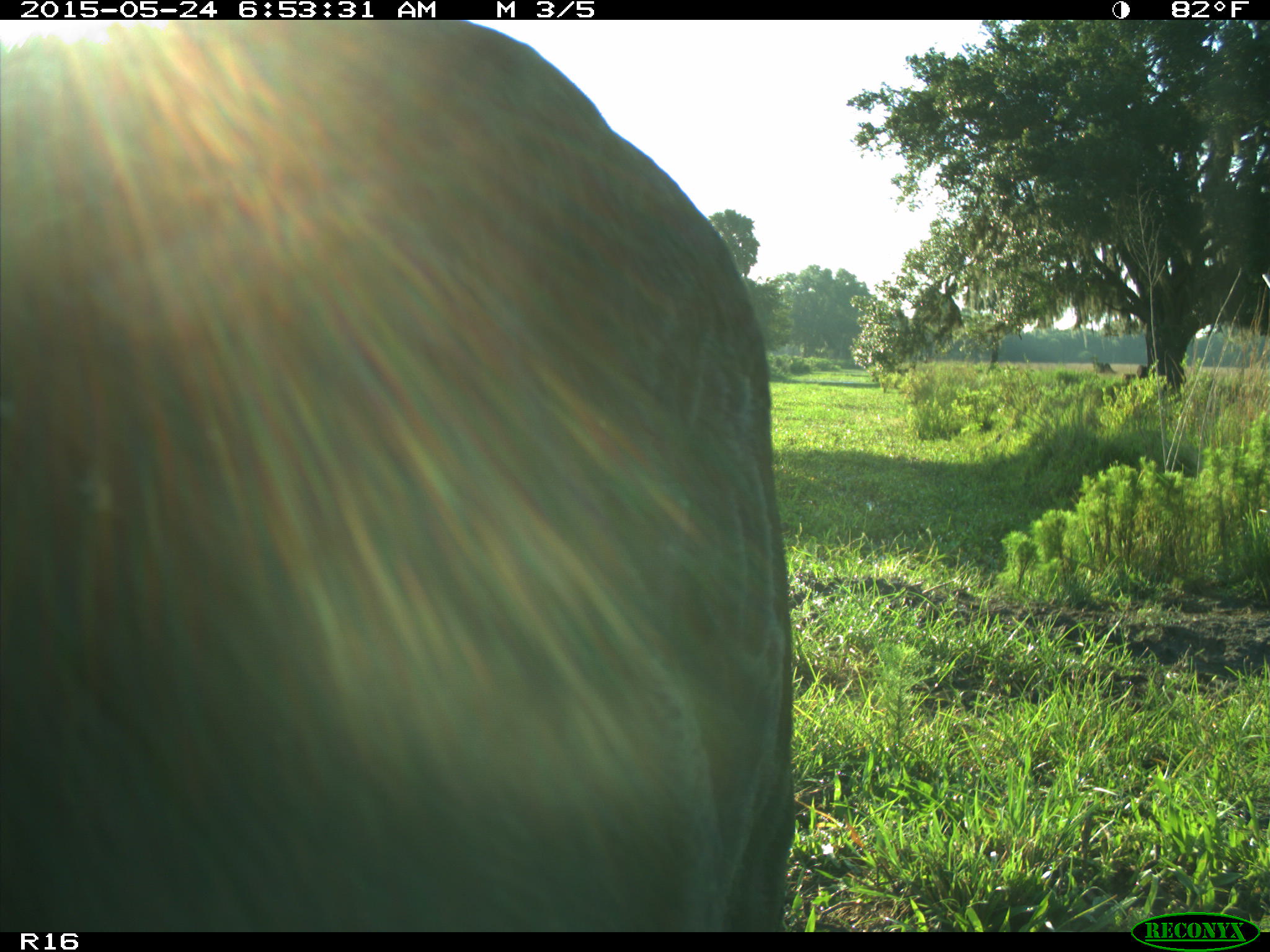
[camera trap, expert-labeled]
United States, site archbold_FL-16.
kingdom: Animalia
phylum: Chordata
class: Mammalia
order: Artiodactyla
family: Bovidae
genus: Bos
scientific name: Bos taurus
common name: domestic cow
Bos taurus (domestic cow).